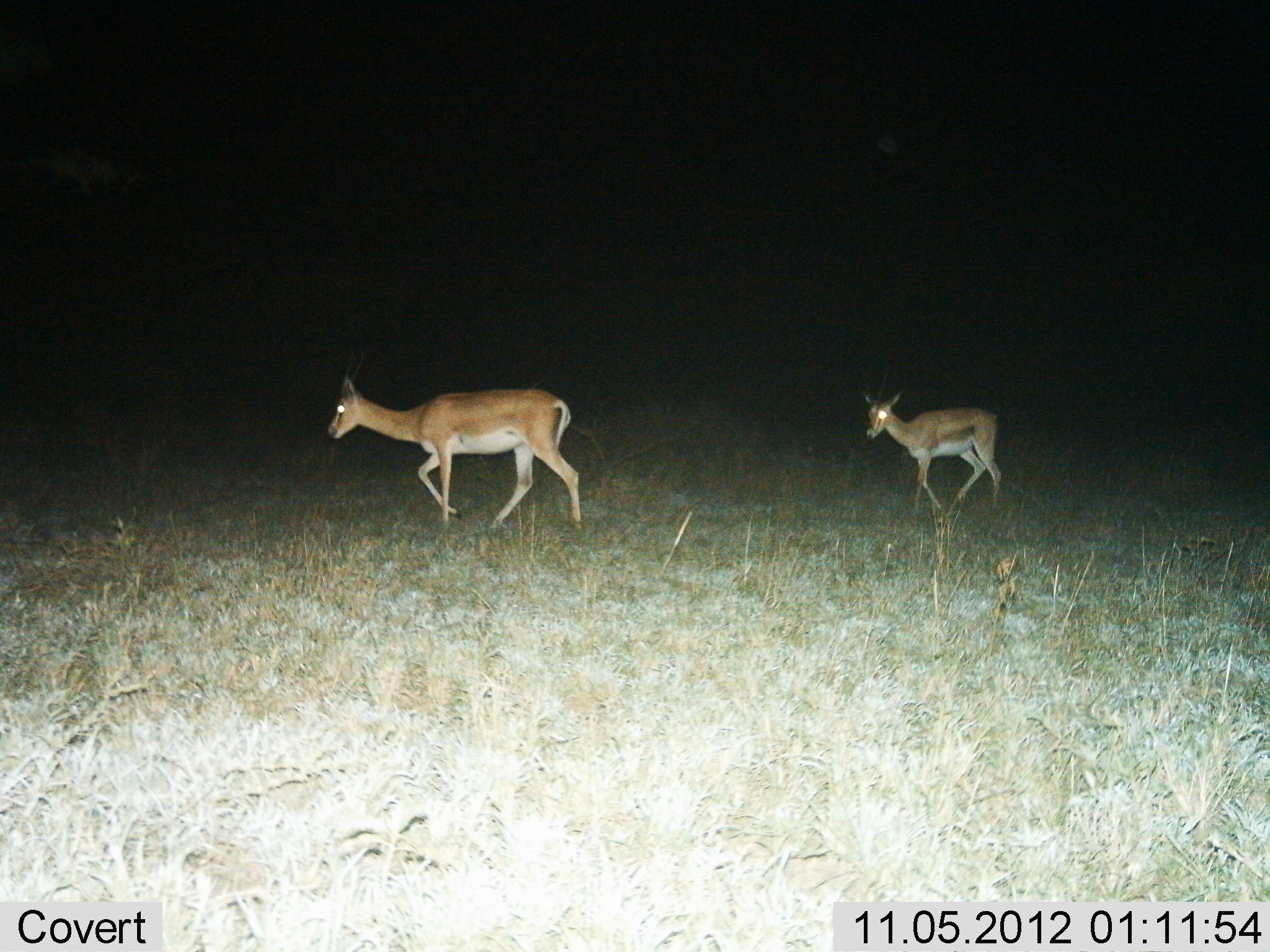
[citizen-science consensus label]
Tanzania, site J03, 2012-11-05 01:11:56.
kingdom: Animalia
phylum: Chordata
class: Mammalia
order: Artiodactyla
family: Bovidae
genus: Nanger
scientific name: Nanger granti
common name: grant's gazelle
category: gazellegrants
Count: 2.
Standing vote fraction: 0%.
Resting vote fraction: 0%.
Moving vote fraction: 100%.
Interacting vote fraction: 0%.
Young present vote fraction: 40%.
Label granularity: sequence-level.